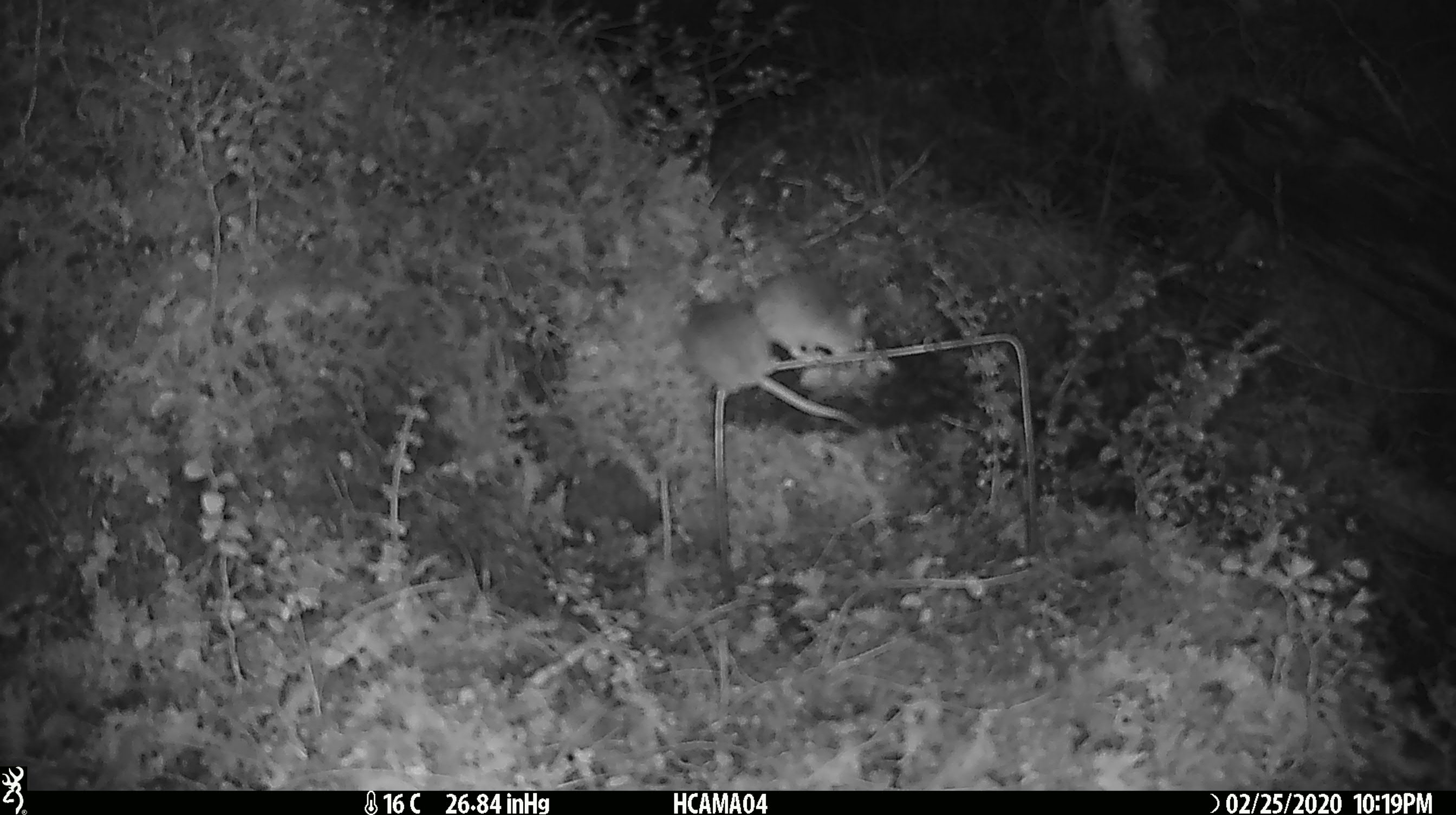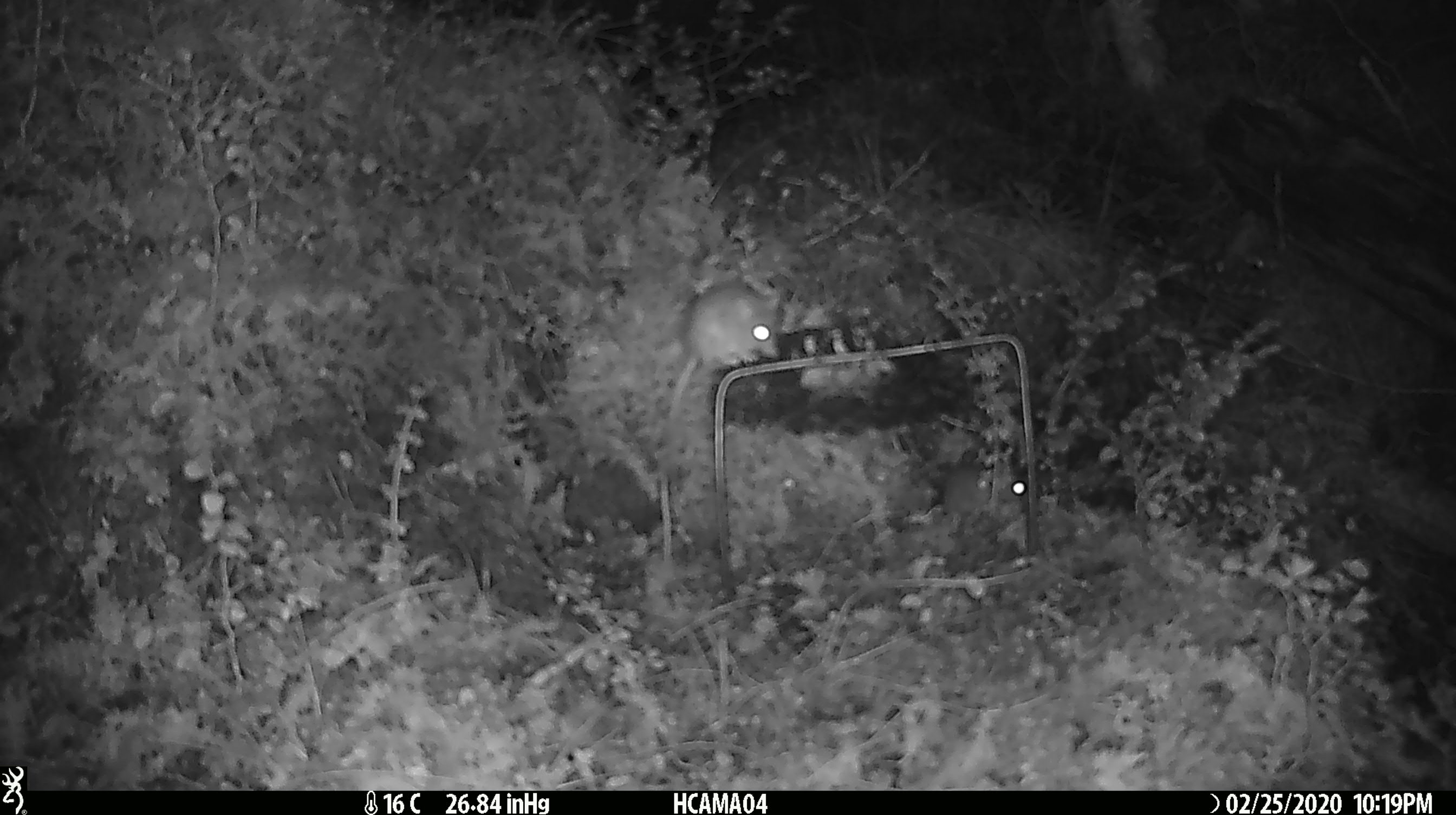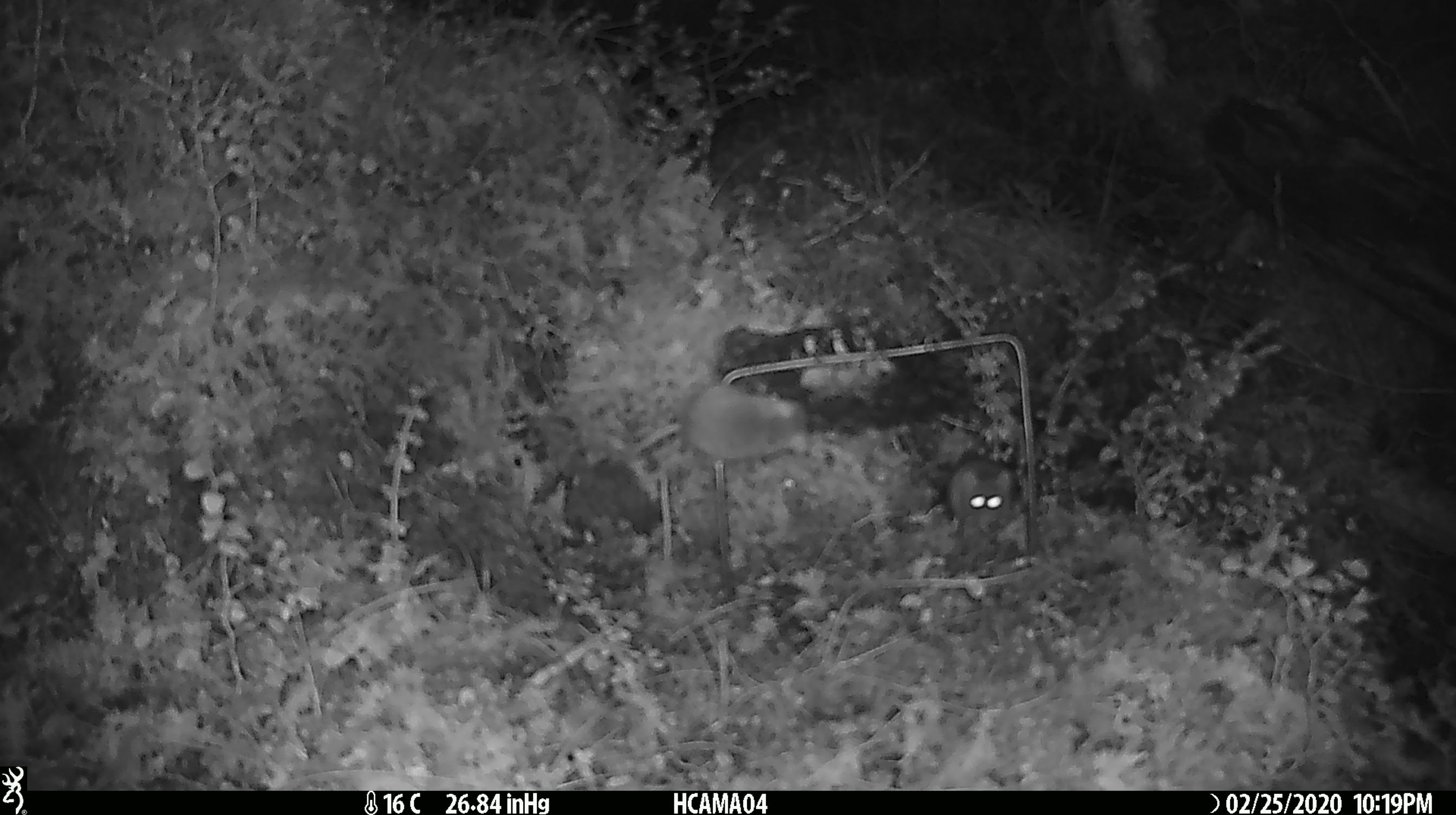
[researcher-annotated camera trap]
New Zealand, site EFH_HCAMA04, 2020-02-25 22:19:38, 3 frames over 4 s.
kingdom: Animalia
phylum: Chordata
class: Mammalia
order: Rodentia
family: Muridae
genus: Mus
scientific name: Mus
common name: mouse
Mouse (Mus).